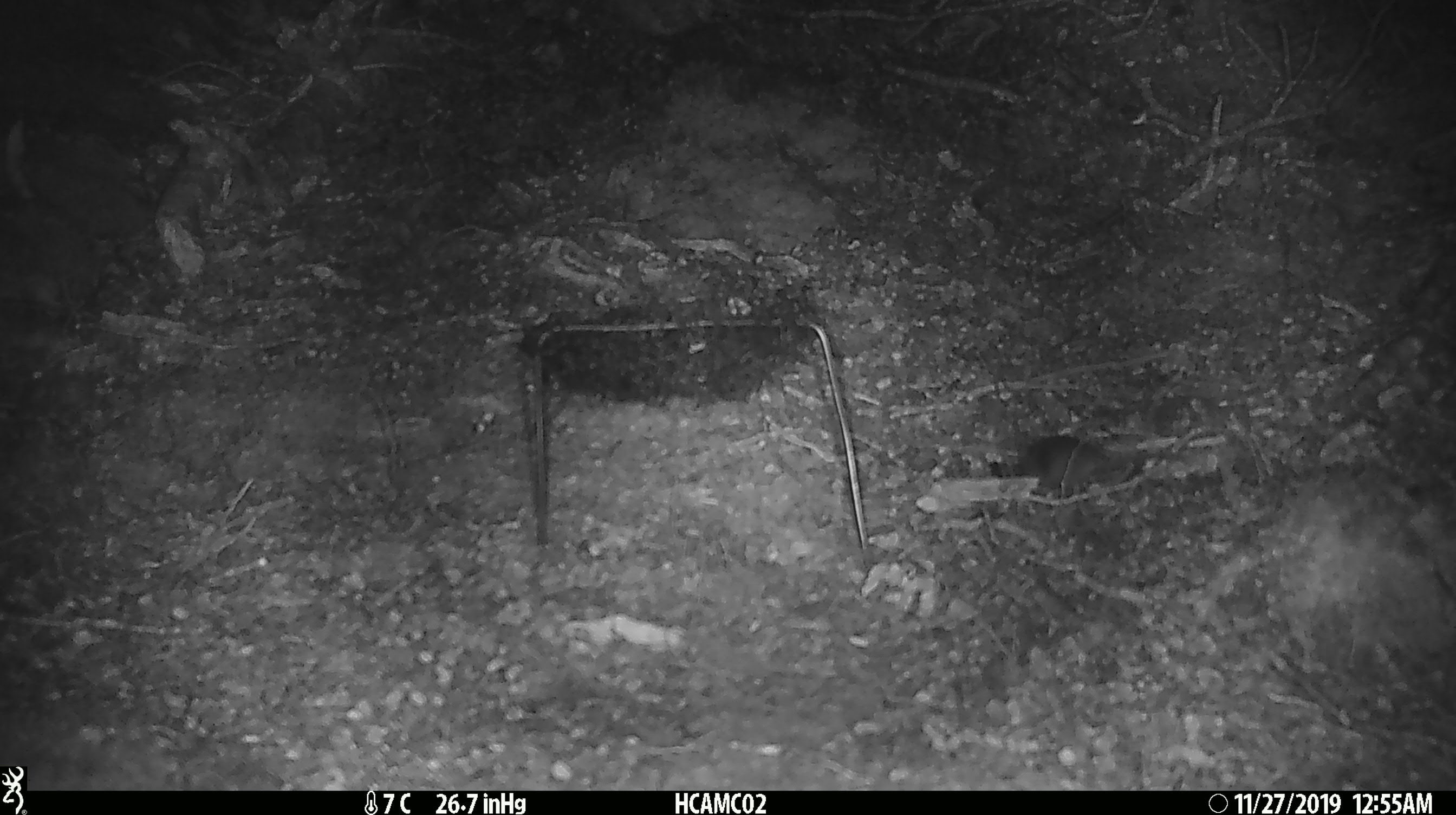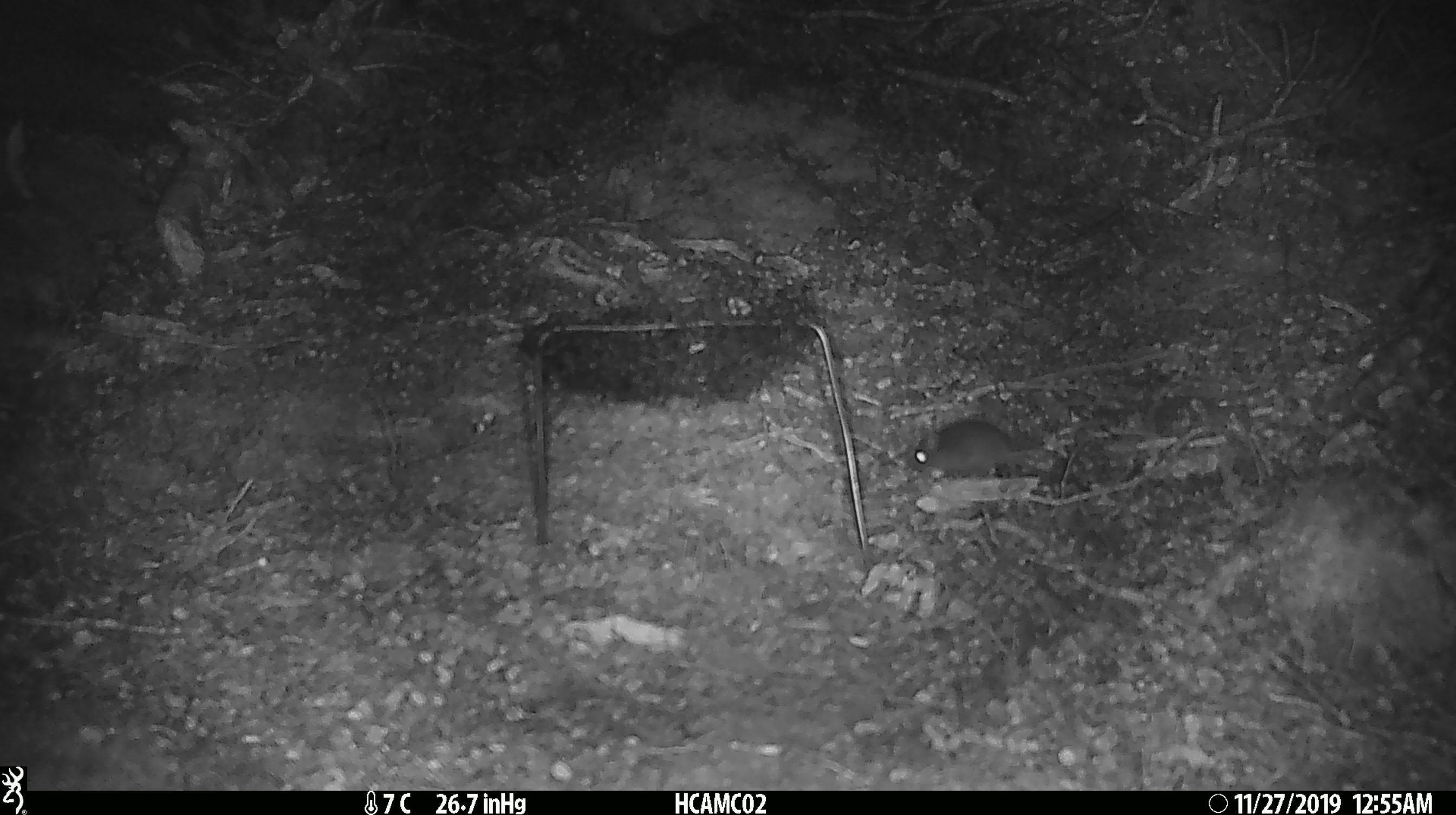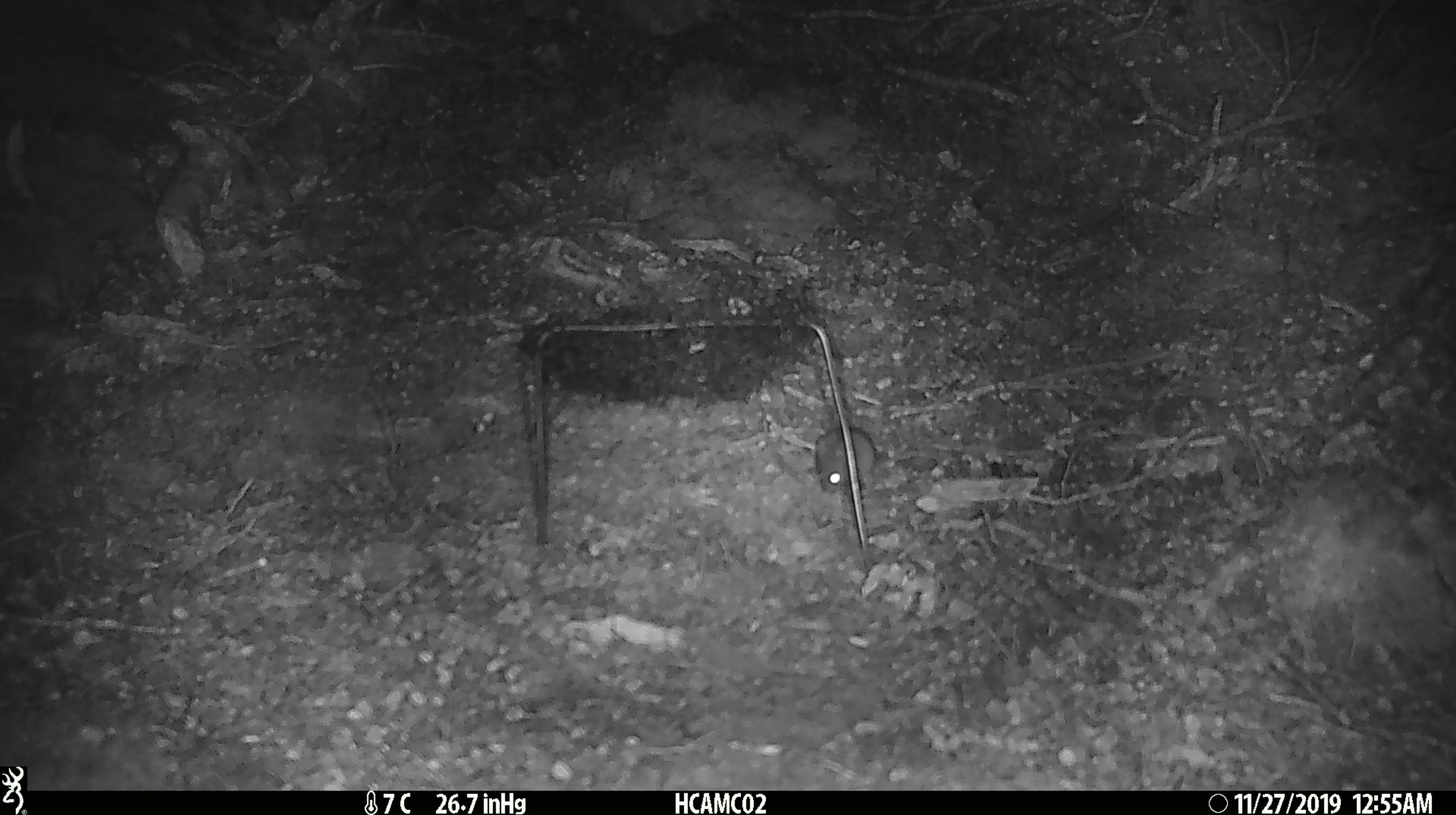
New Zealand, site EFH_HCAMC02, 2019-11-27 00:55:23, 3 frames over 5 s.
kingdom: Animalia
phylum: Chordata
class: Mammalia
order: Rodentia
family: Muridae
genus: Mus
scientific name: Mus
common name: mouse